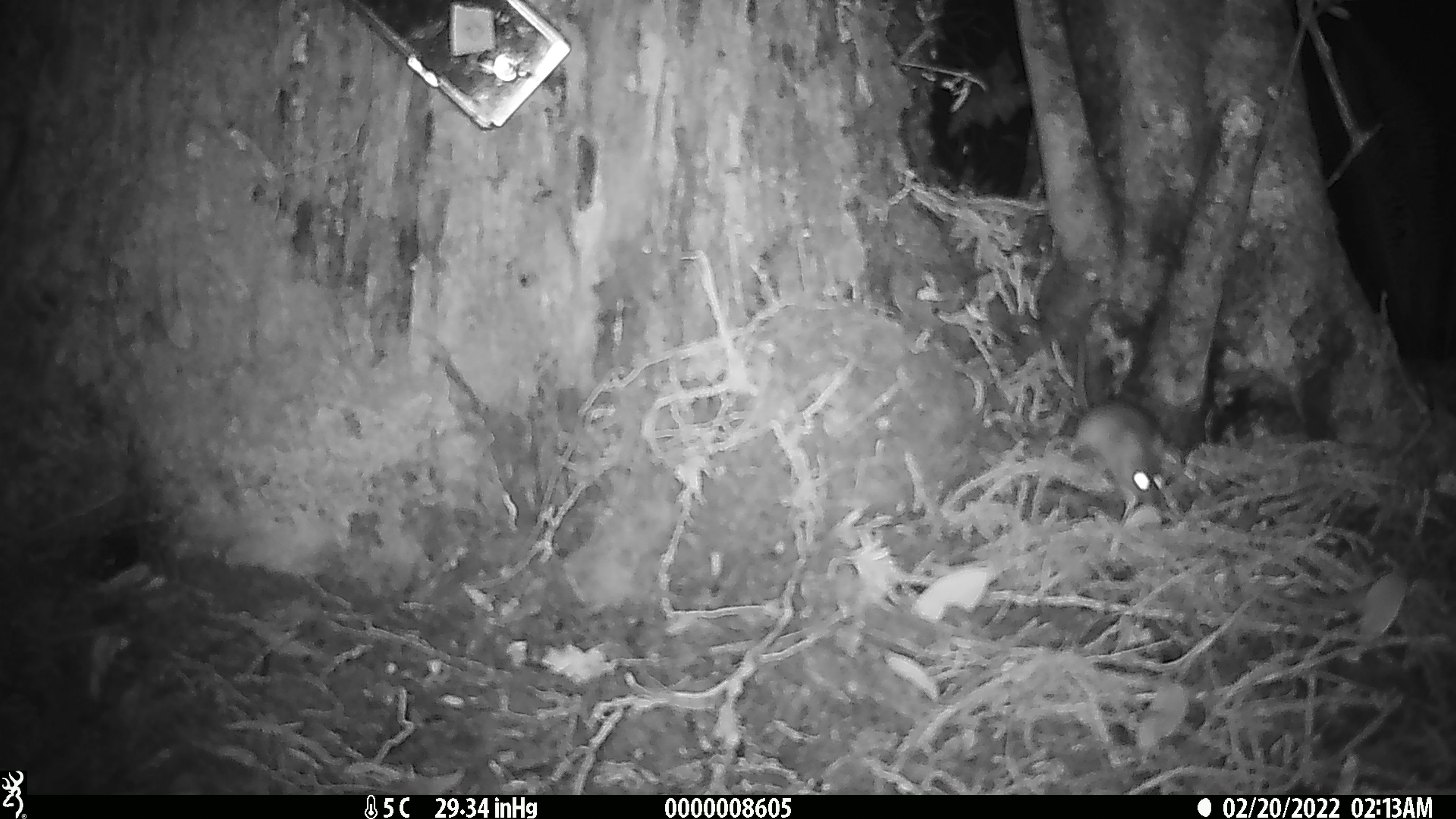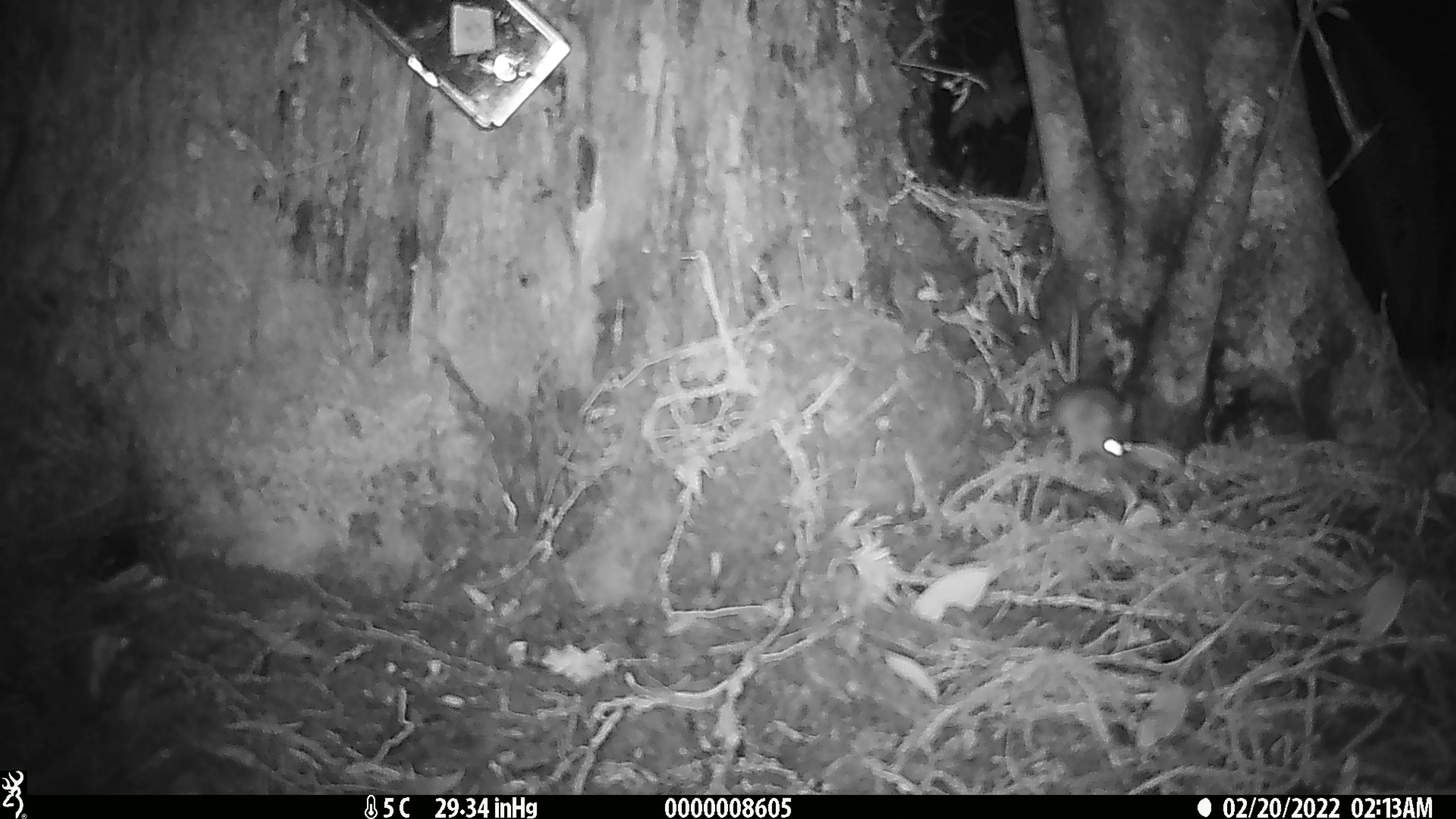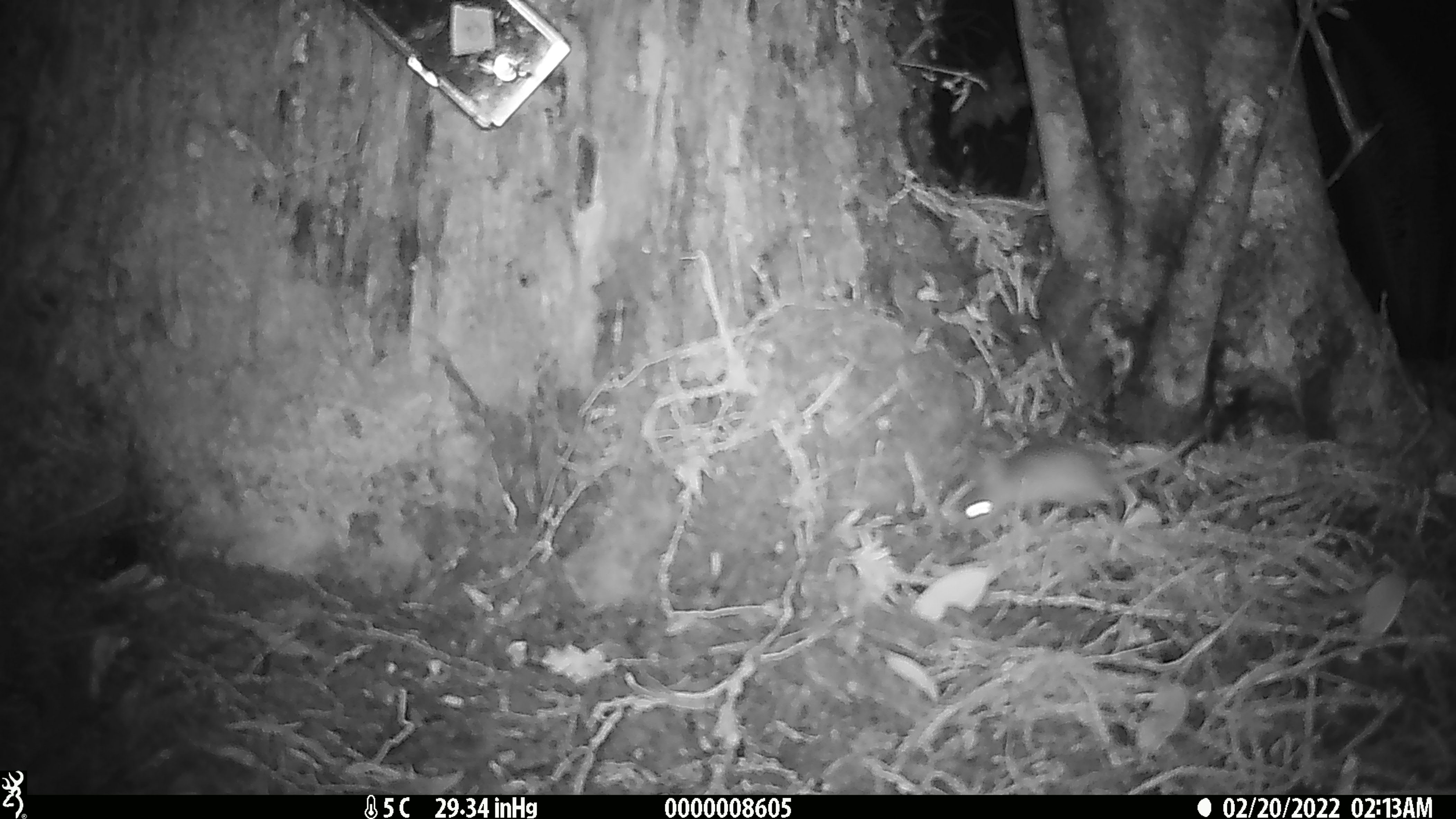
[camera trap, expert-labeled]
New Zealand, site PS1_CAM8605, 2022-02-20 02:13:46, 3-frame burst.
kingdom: Animalia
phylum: Chordata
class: Mammalia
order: Rodentia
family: Muridae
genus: Mus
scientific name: Mus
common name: mouse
Mouse (Mus).